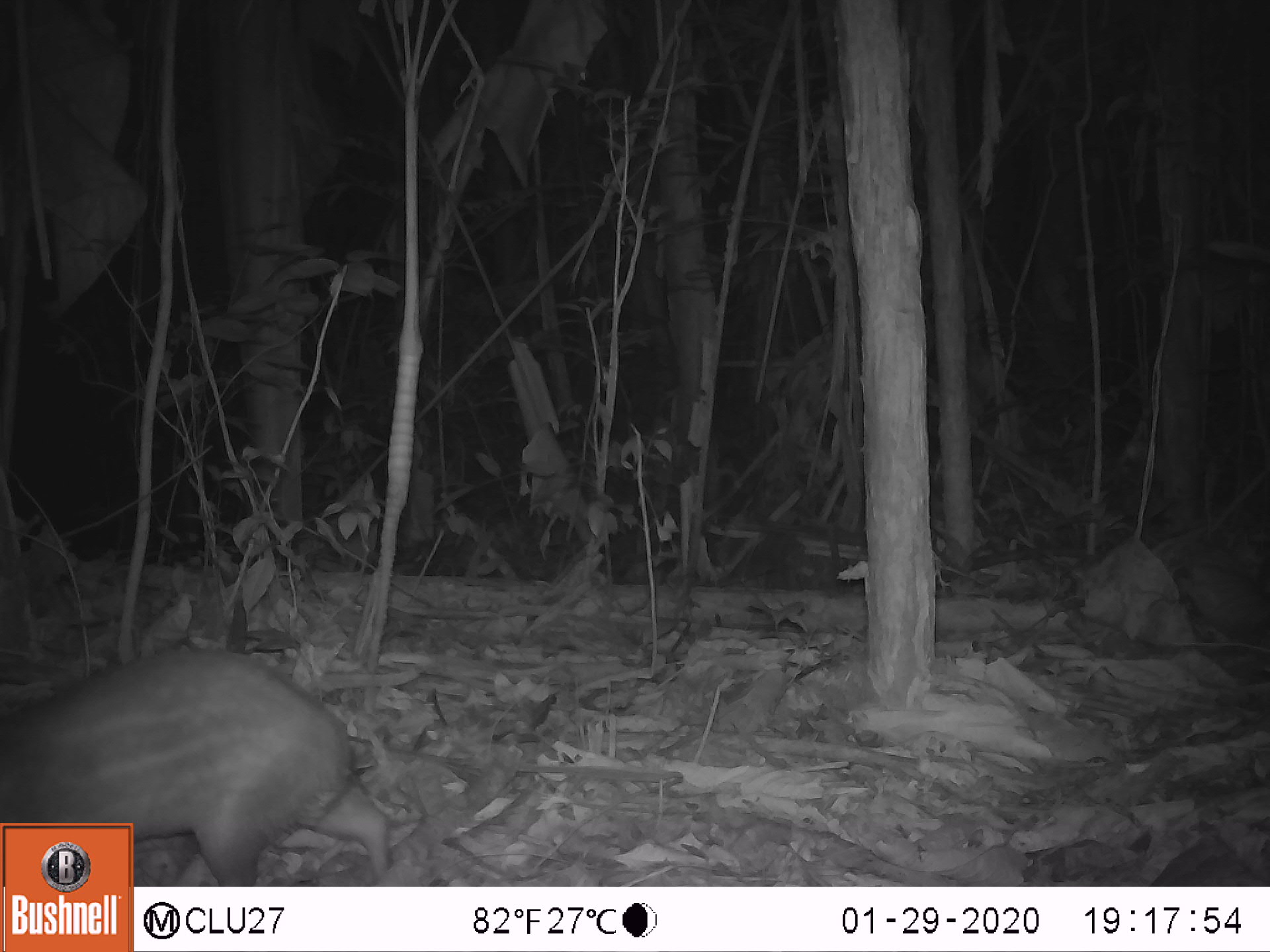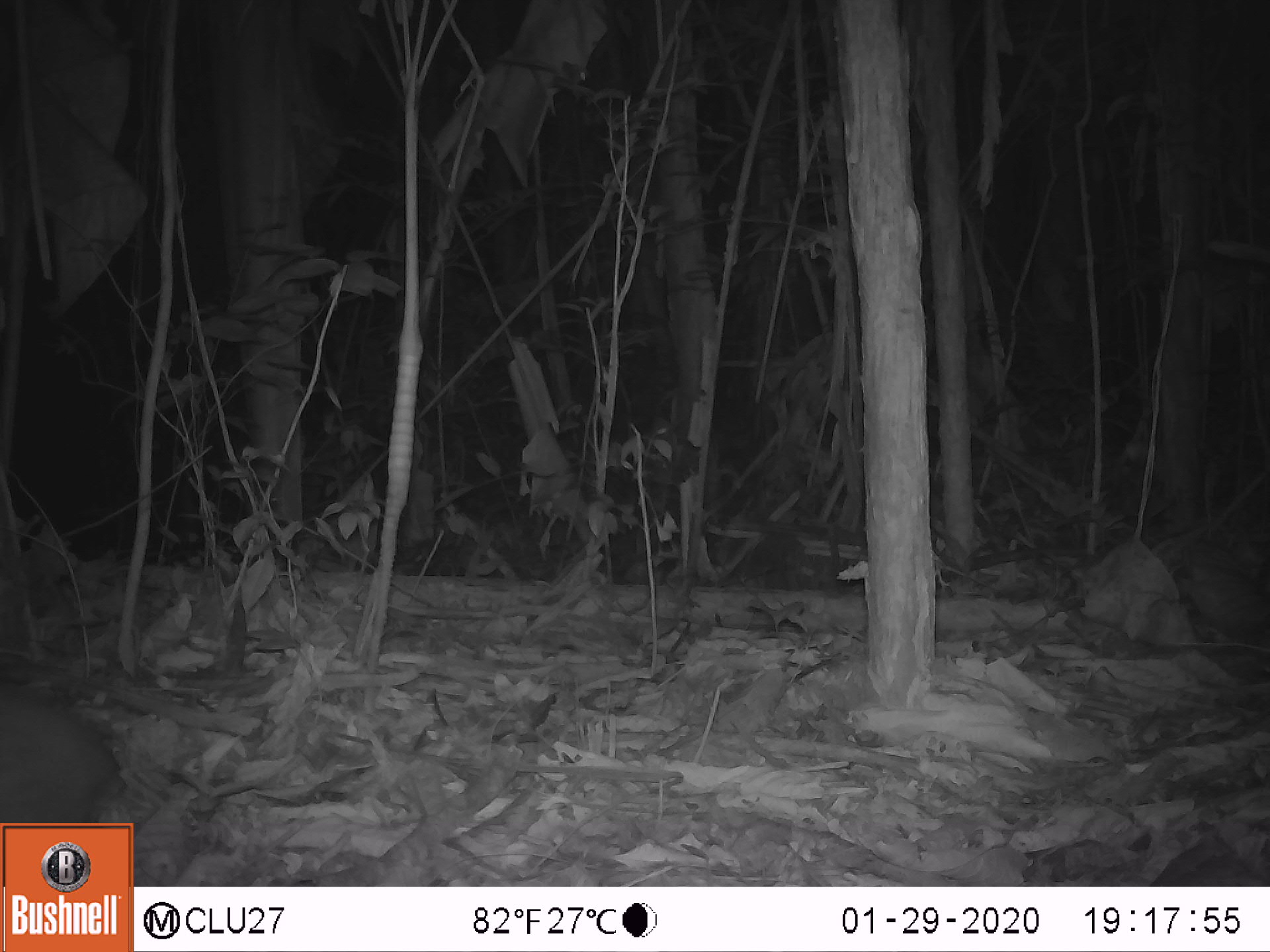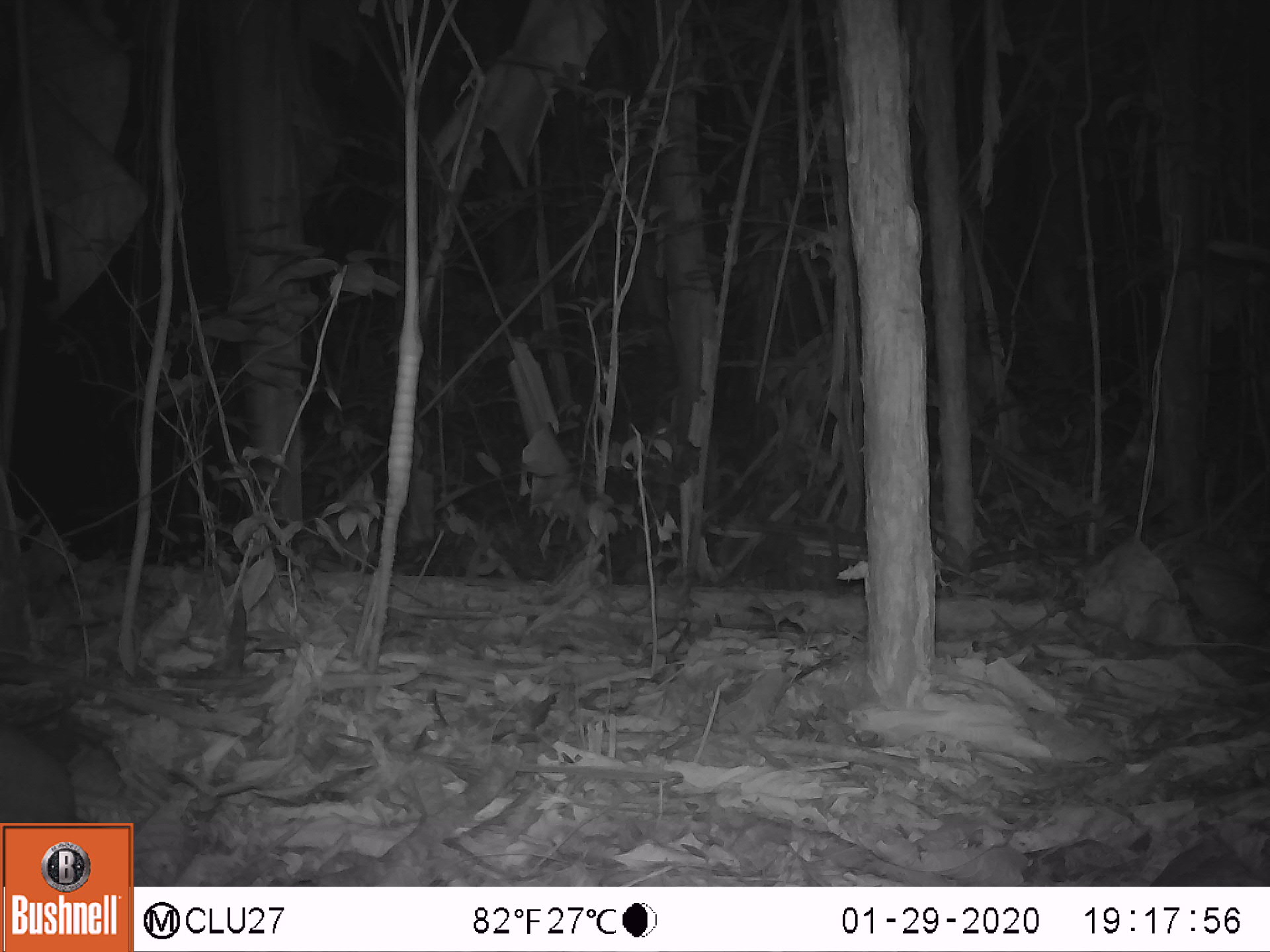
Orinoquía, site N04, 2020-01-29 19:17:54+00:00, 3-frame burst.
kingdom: Animalia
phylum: Chordata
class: Mammalia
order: Rodentia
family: Cuniculidae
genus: Cuniculus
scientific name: Cuniculus paca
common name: spotted paca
Spotted paca (Cuniculus paca).